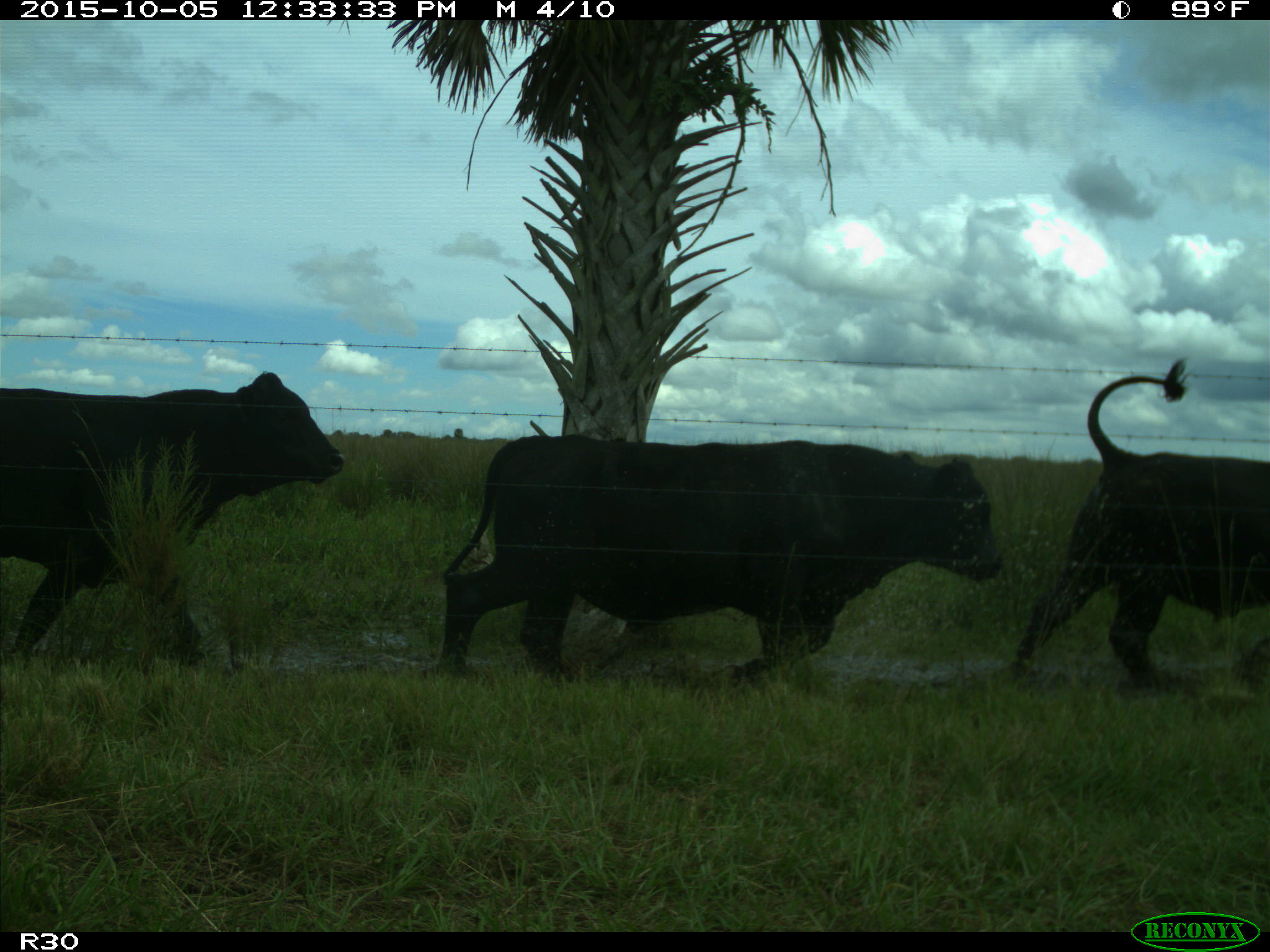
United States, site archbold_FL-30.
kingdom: Animalia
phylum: Chordata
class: Mammalia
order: Artiodactyla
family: Bovidae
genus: Bos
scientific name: Bos taurus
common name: domestic cow